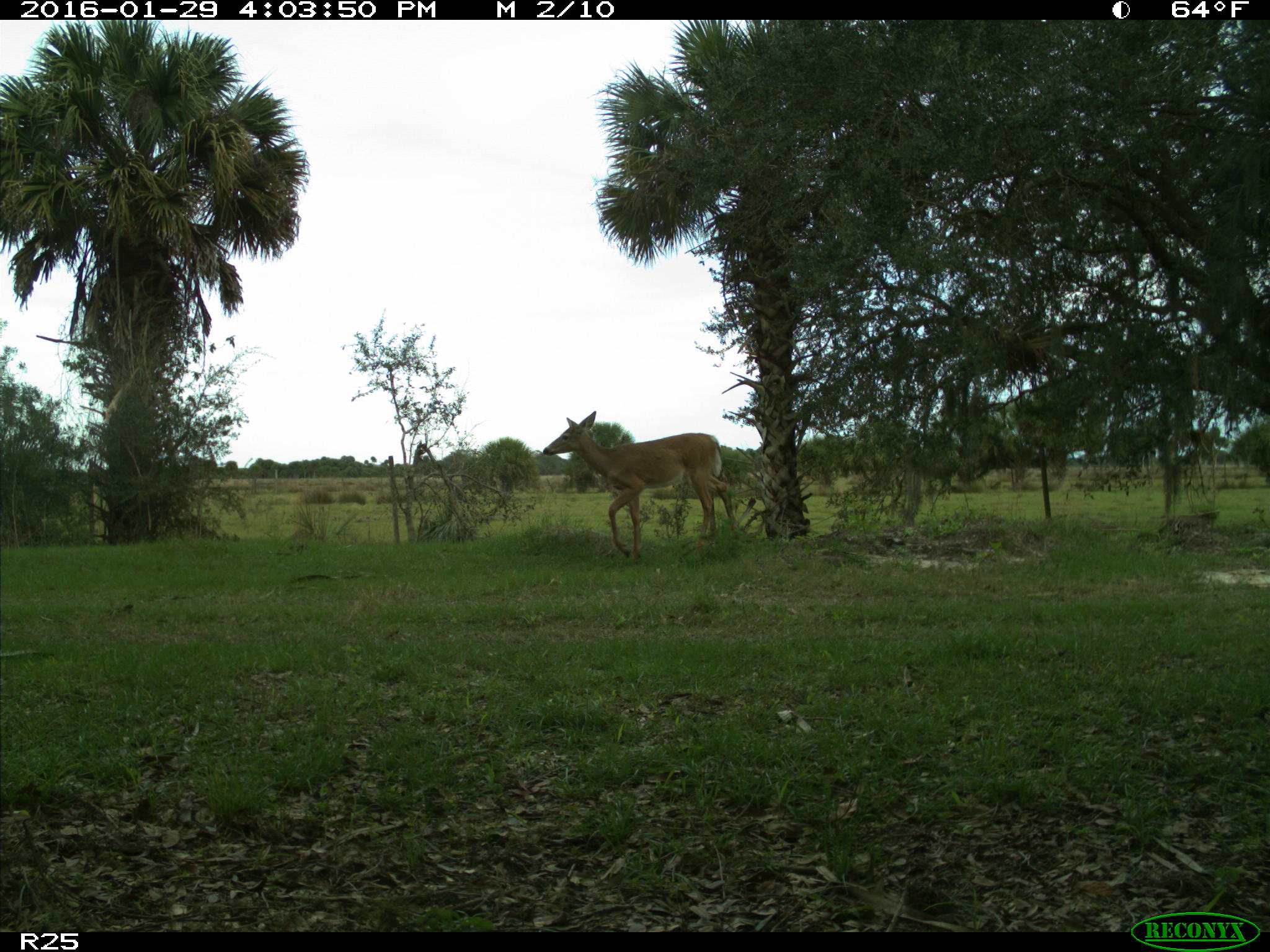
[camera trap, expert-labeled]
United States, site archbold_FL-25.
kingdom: Animalia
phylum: Chordata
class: Mammalia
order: Artiodactyla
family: Cervidae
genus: Odocoileus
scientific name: Odocoileus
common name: deer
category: unidentified deer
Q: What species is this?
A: Unidentified deer (deer) (Odocoileus).